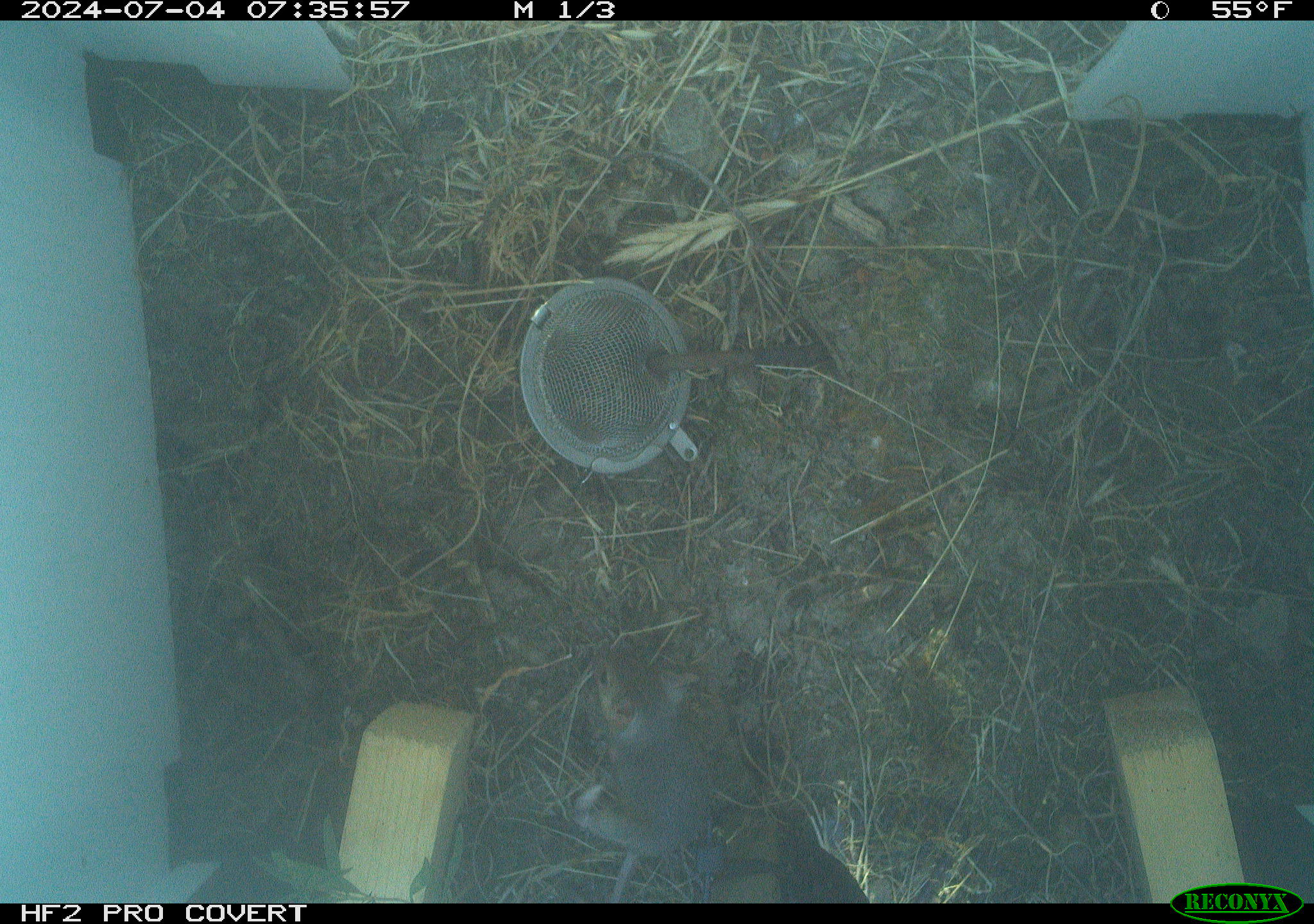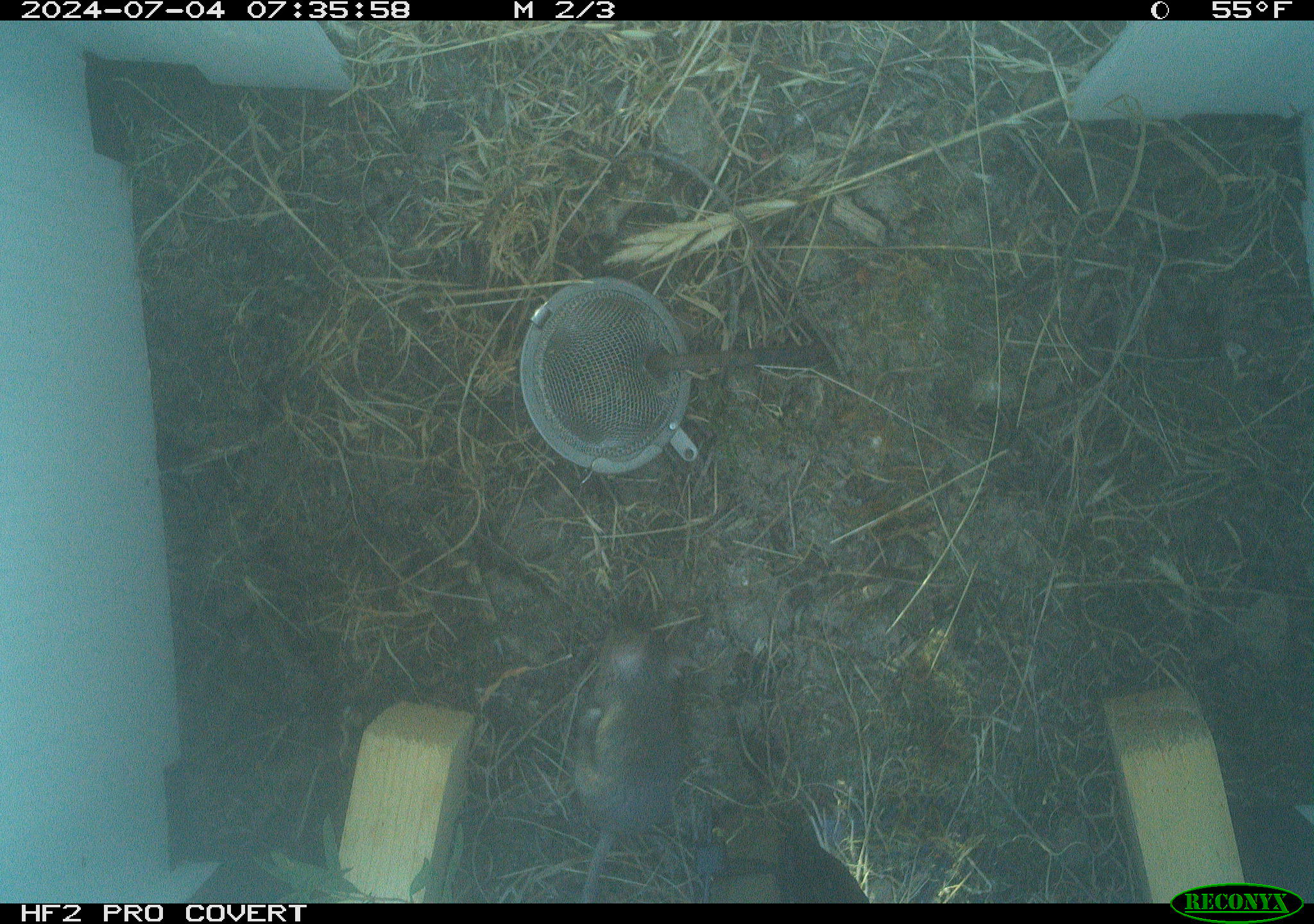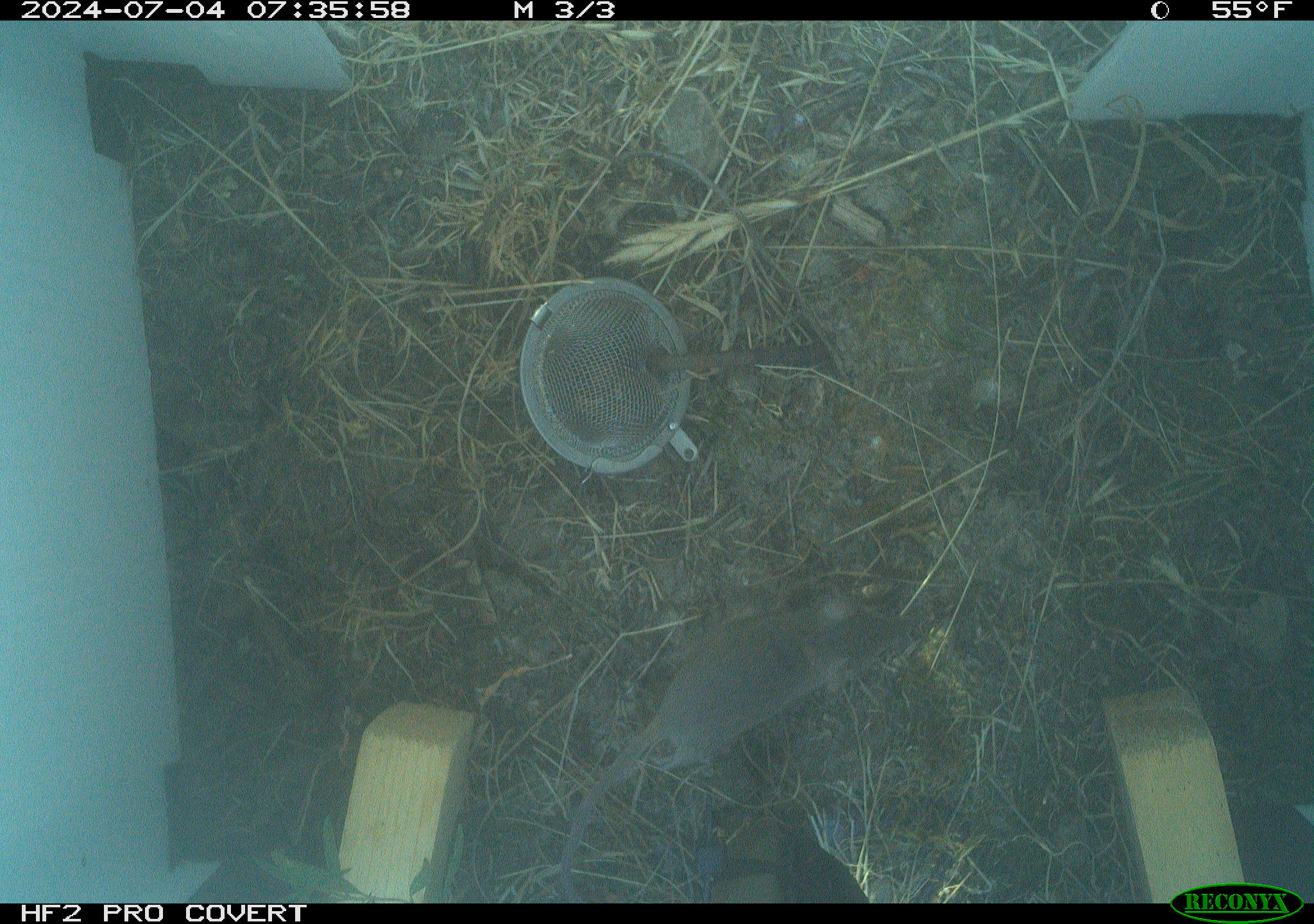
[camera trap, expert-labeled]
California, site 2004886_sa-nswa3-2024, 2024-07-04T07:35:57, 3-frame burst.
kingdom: Animalia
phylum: Chordata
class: Mammalia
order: Rodentia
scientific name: Rodentia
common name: rodent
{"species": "rodent (Rodentia)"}